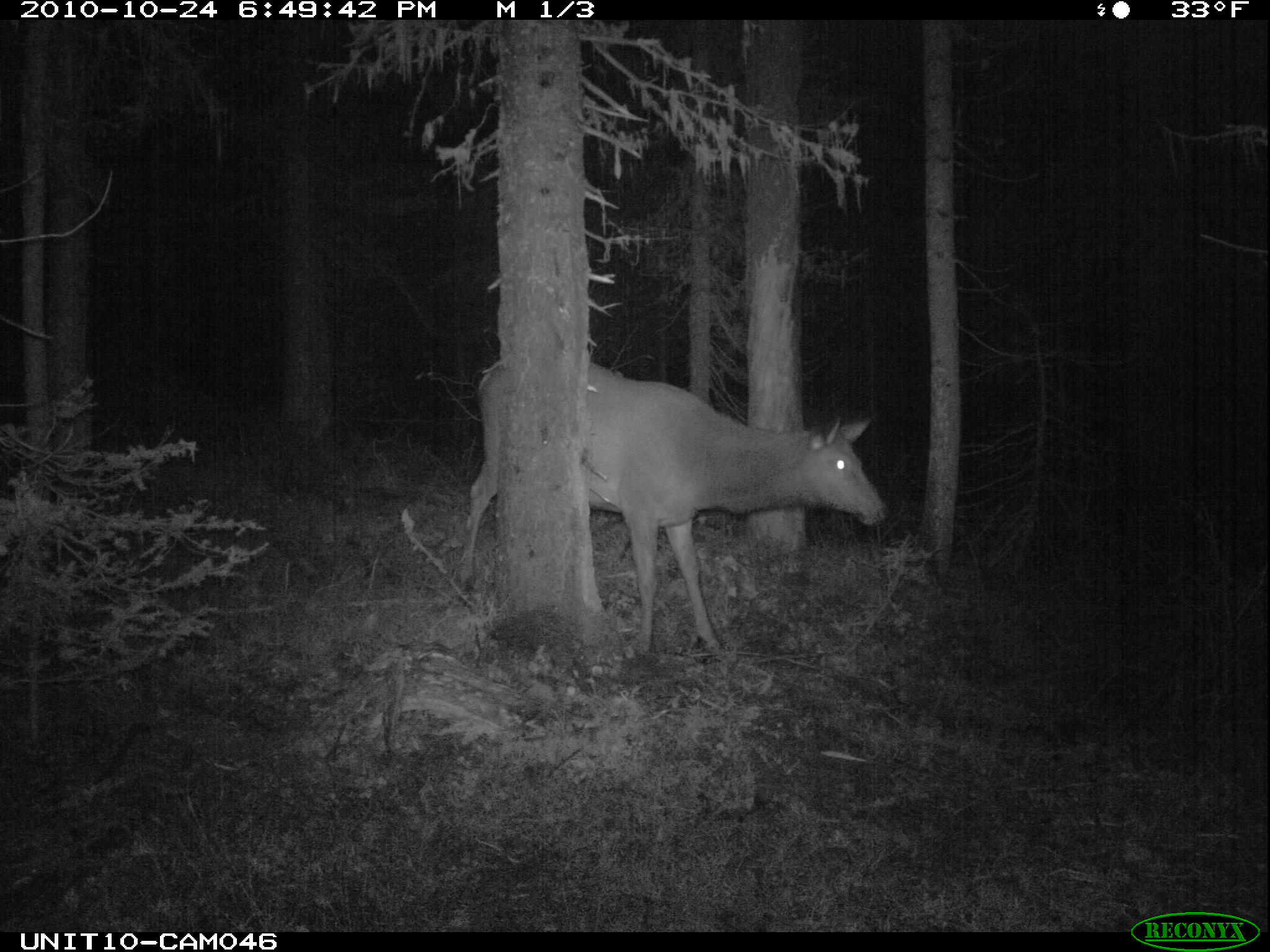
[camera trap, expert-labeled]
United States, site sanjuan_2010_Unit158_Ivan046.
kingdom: Animalia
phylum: Chordata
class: Mammalia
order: Artiodactyla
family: Cervidae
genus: Cervus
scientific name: Cervus elaphus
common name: red deer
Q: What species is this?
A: Cervus elaphus (red deer).